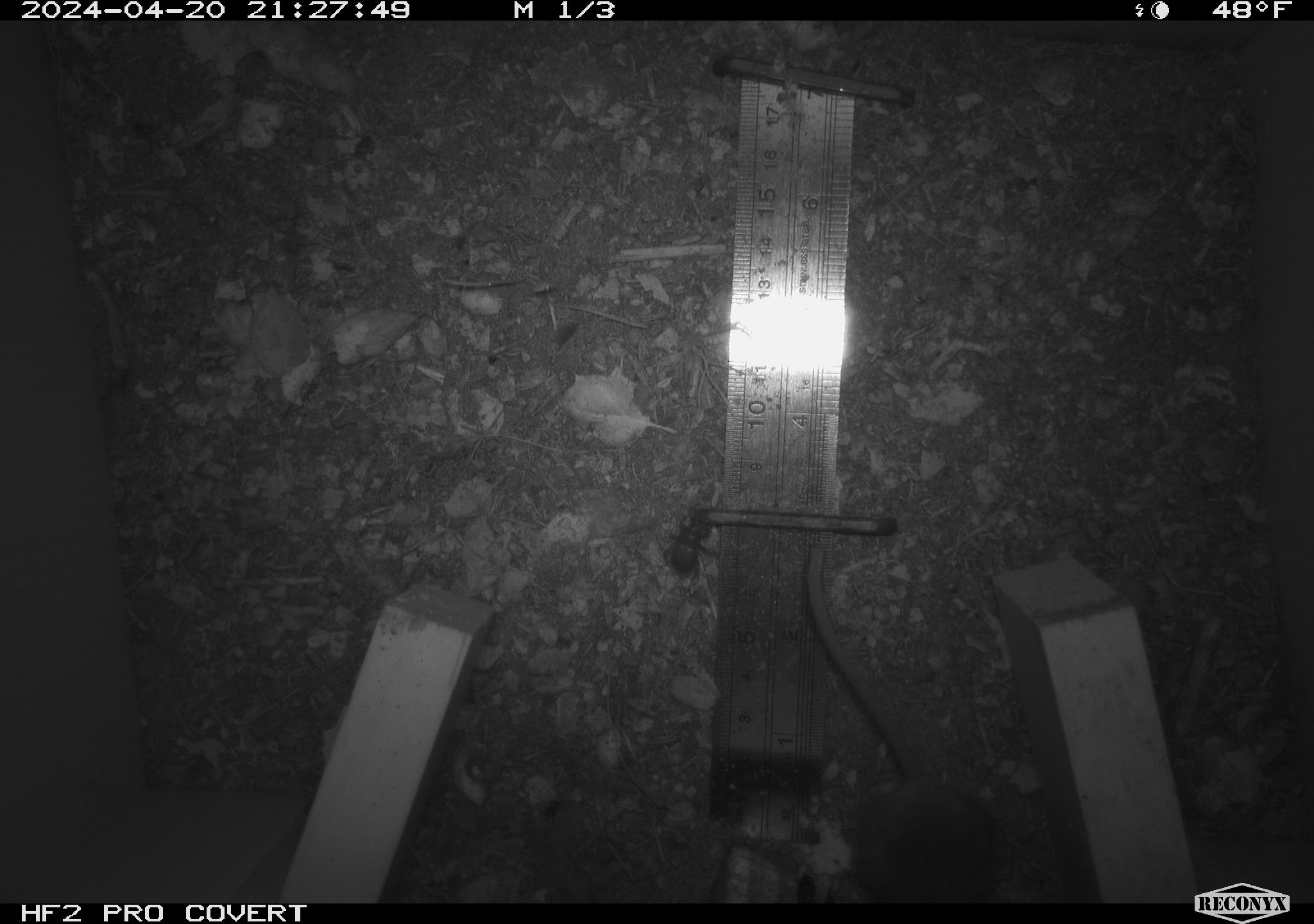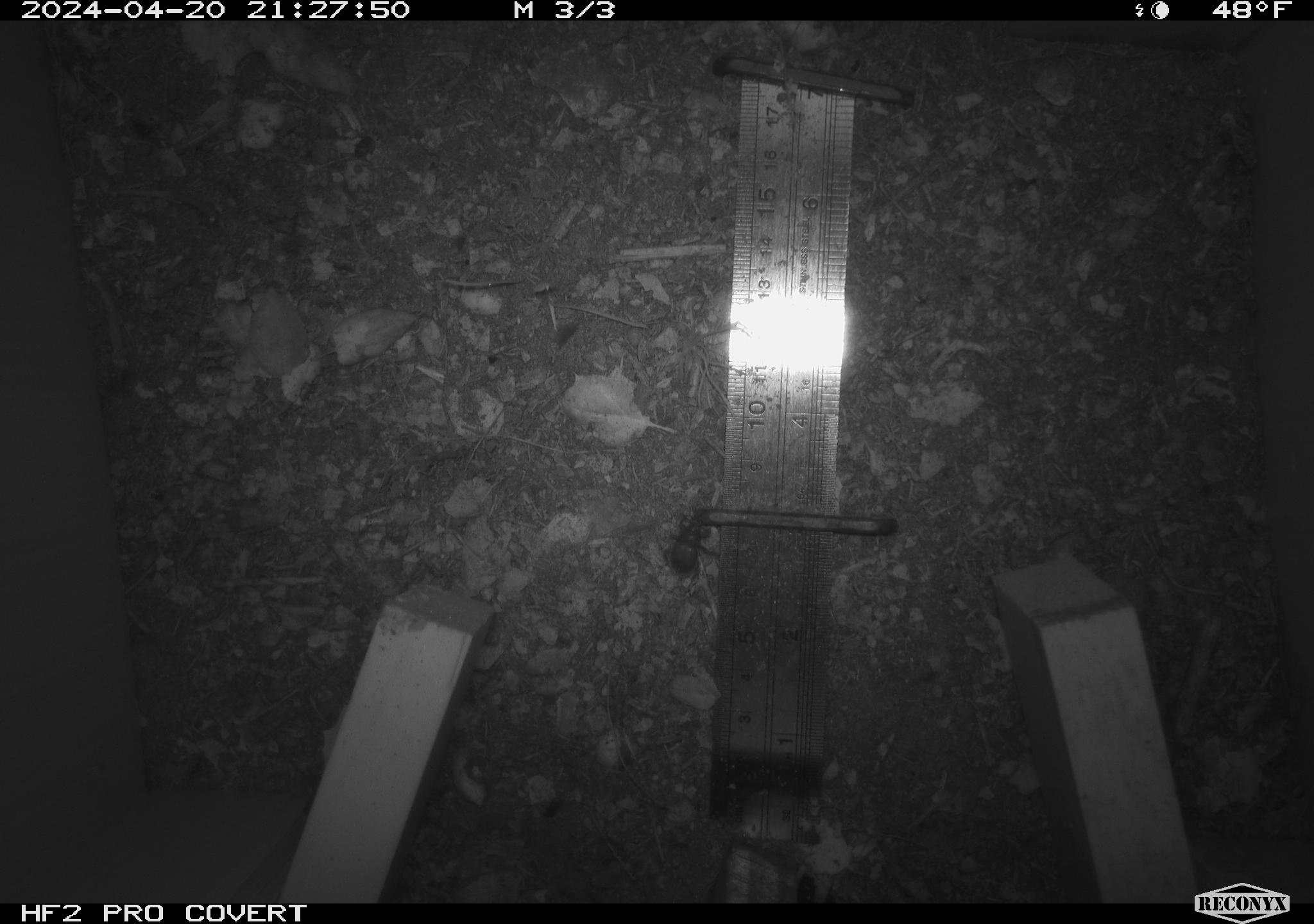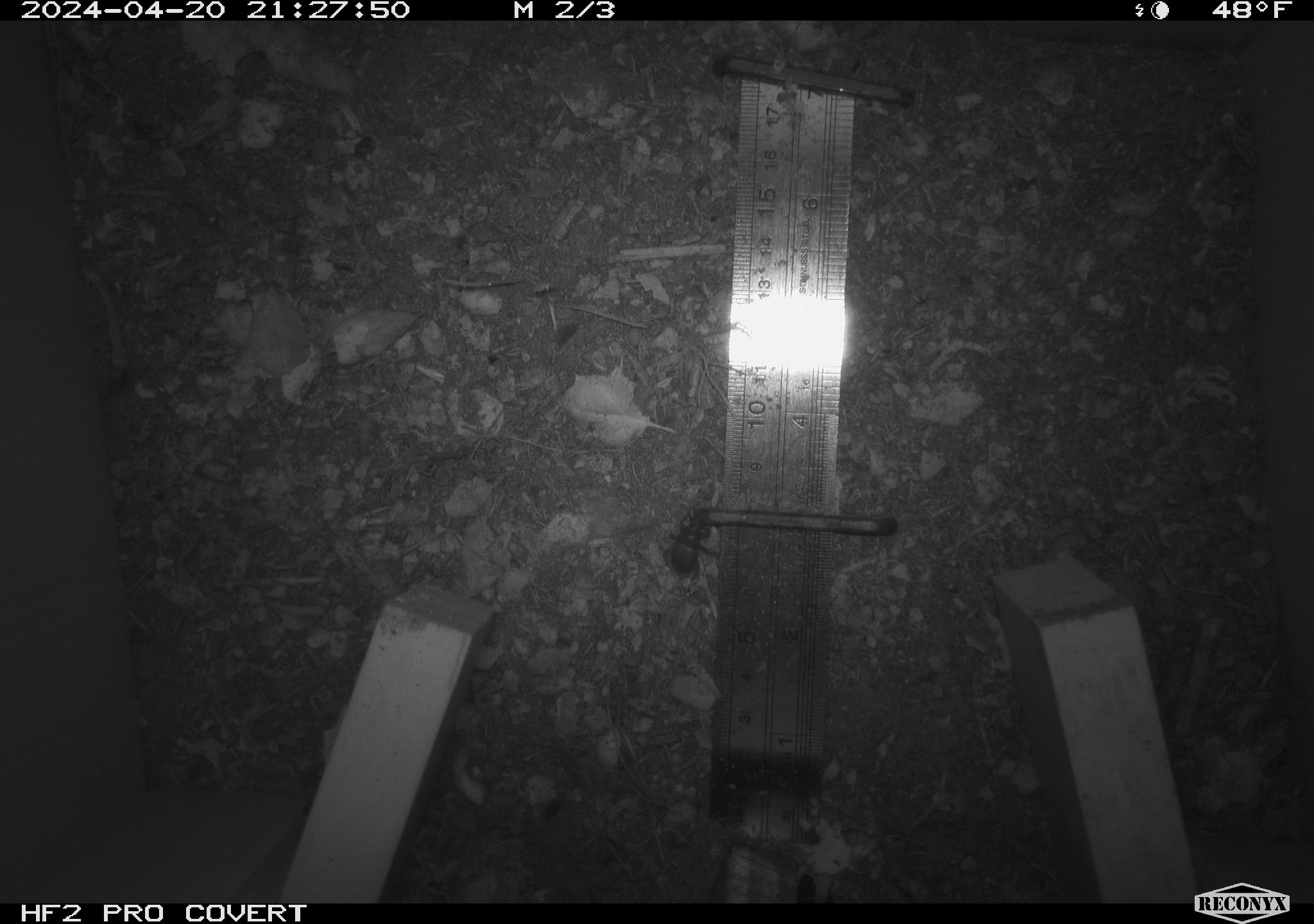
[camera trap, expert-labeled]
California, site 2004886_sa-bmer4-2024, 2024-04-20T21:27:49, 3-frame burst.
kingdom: Animalia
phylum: Chordata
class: Mammalia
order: Rodentia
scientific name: Rodentia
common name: mouse species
Mouse species (Rodentia).